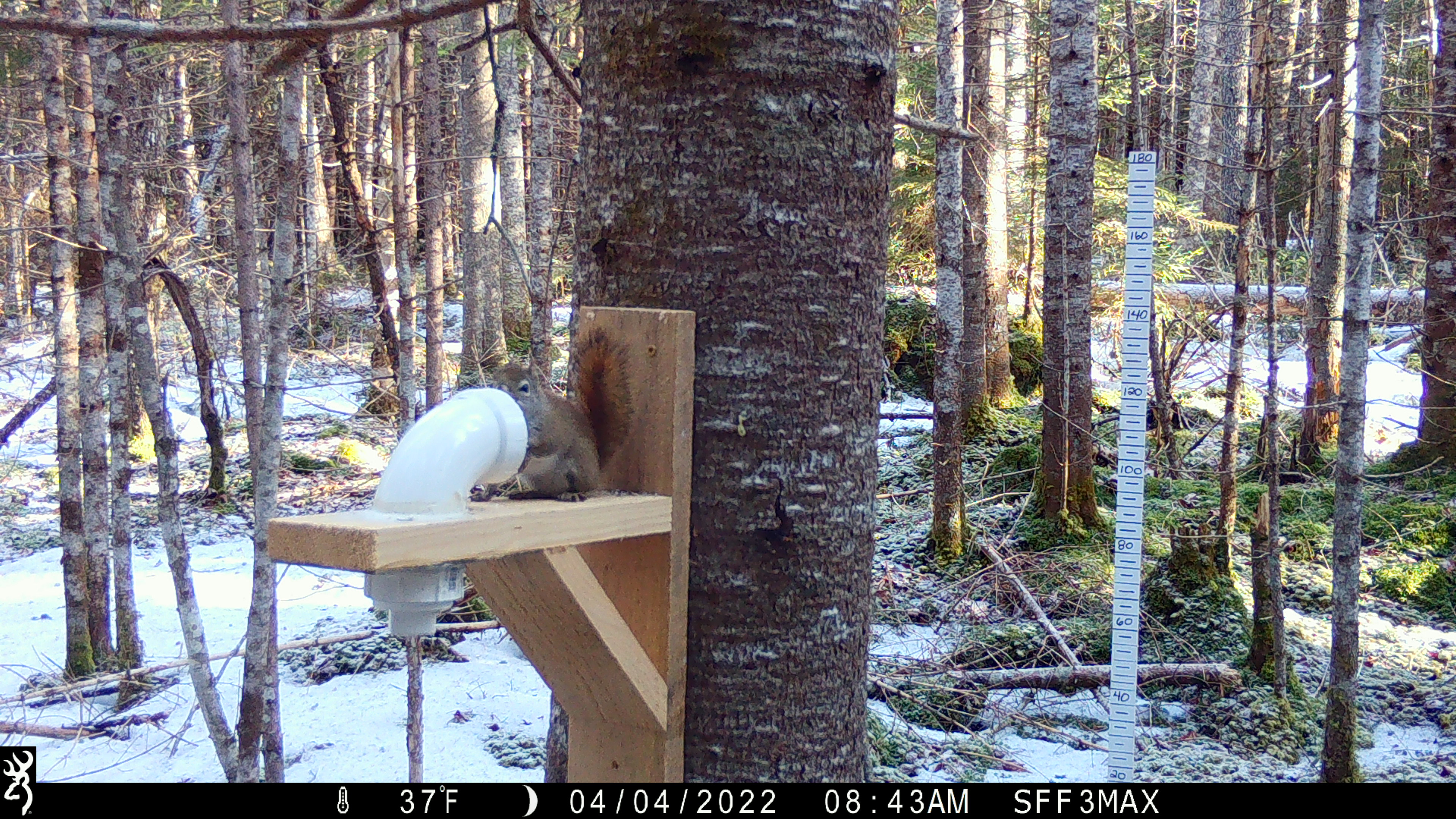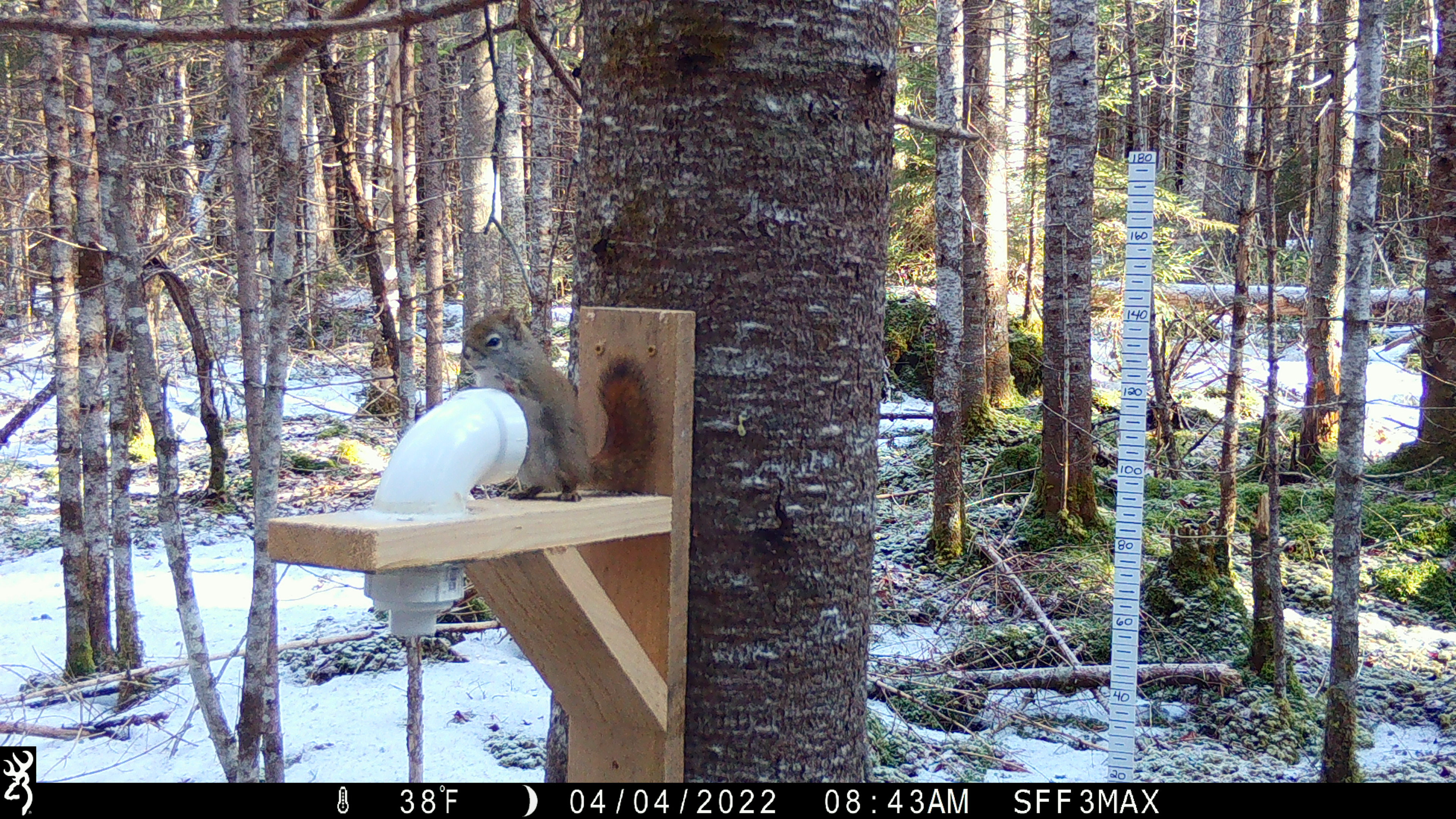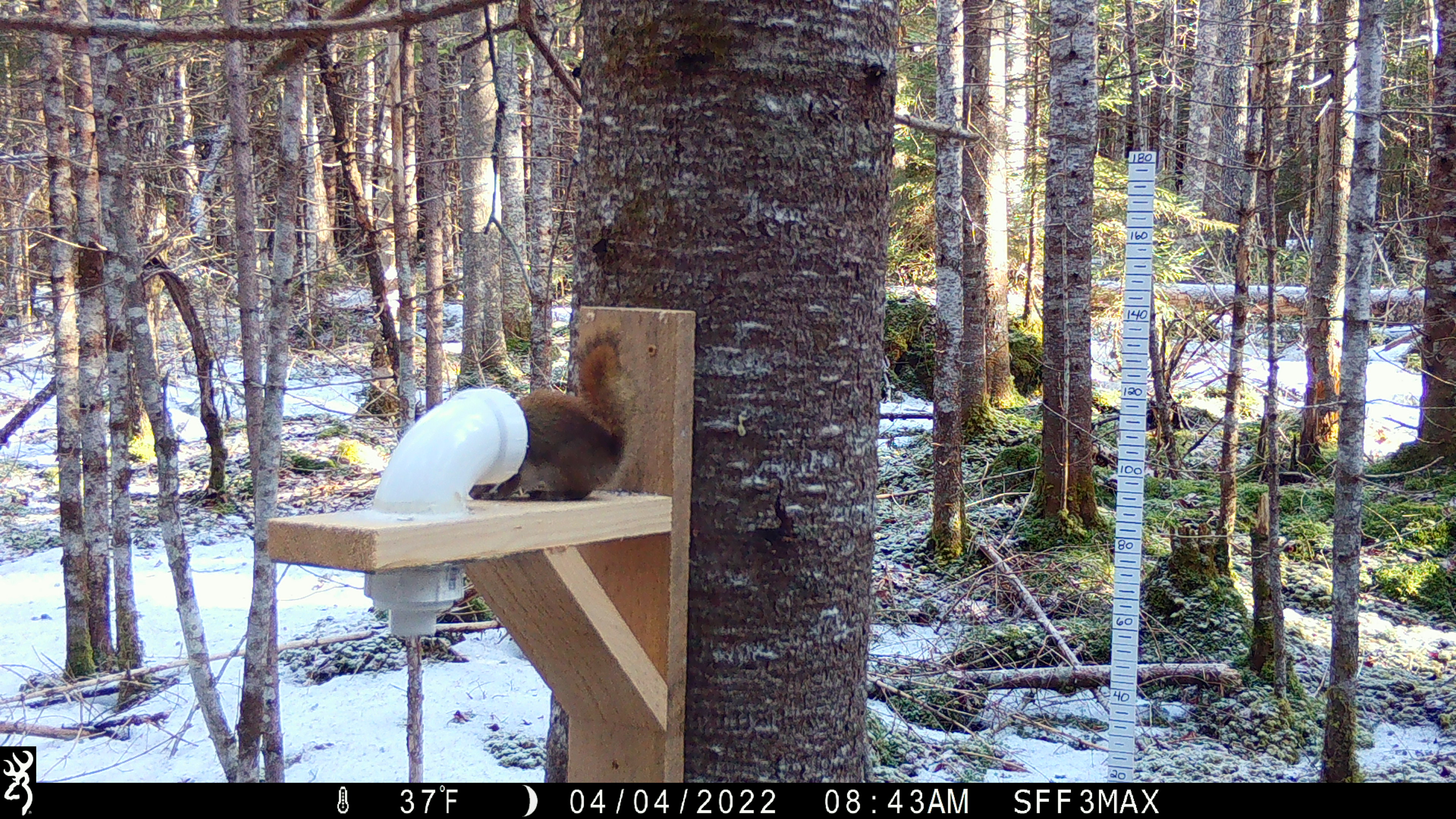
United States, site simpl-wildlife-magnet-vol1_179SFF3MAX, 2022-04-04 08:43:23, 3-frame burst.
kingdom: Animalia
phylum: Chordata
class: Mammalia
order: Rodentia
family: Sciuridae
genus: Tamiasciurus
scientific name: Tamiasciurus hudsonicus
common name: red squirrel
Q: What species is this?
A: Red squirrel (Tamiasciurus hudsonicus).